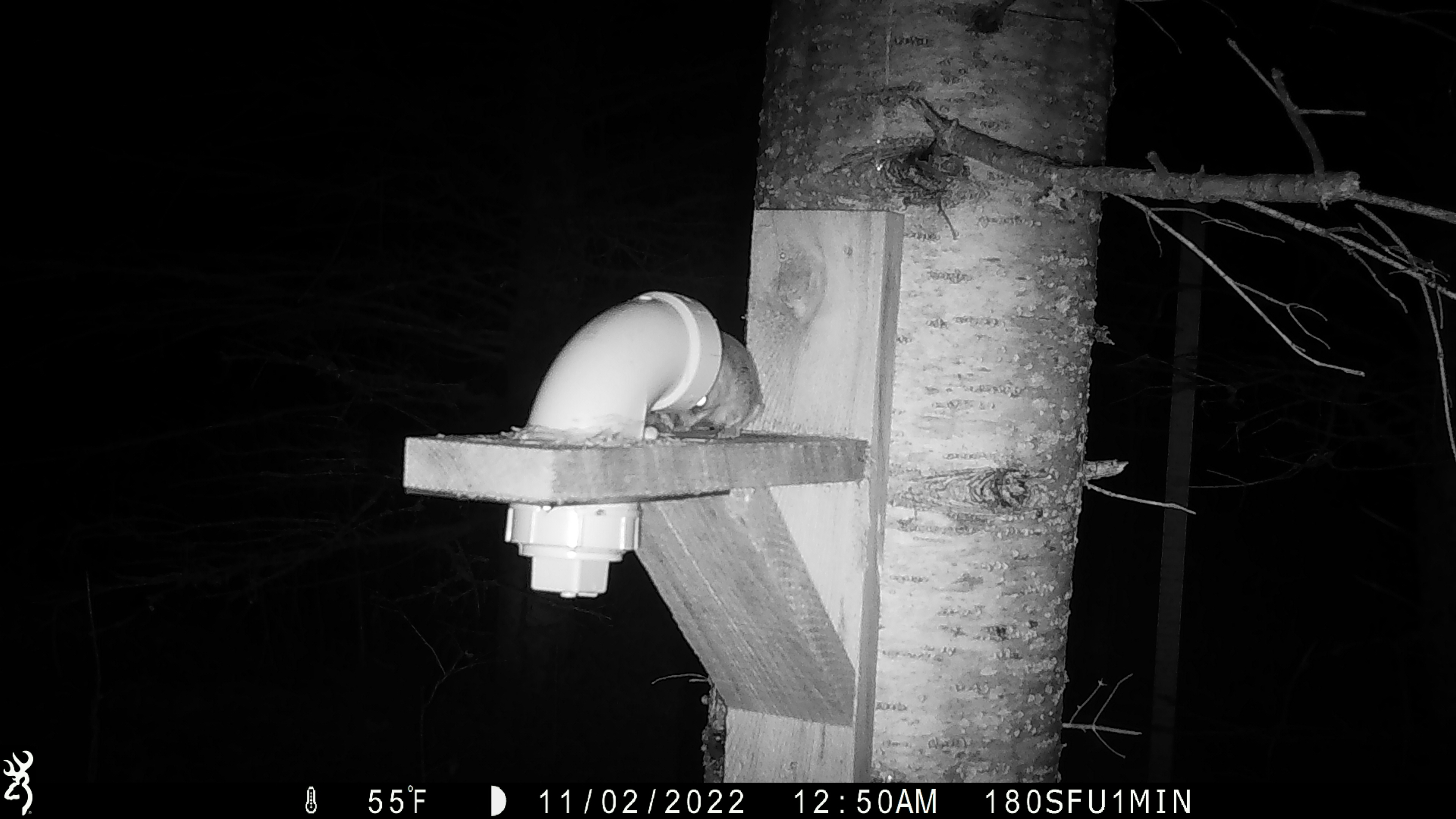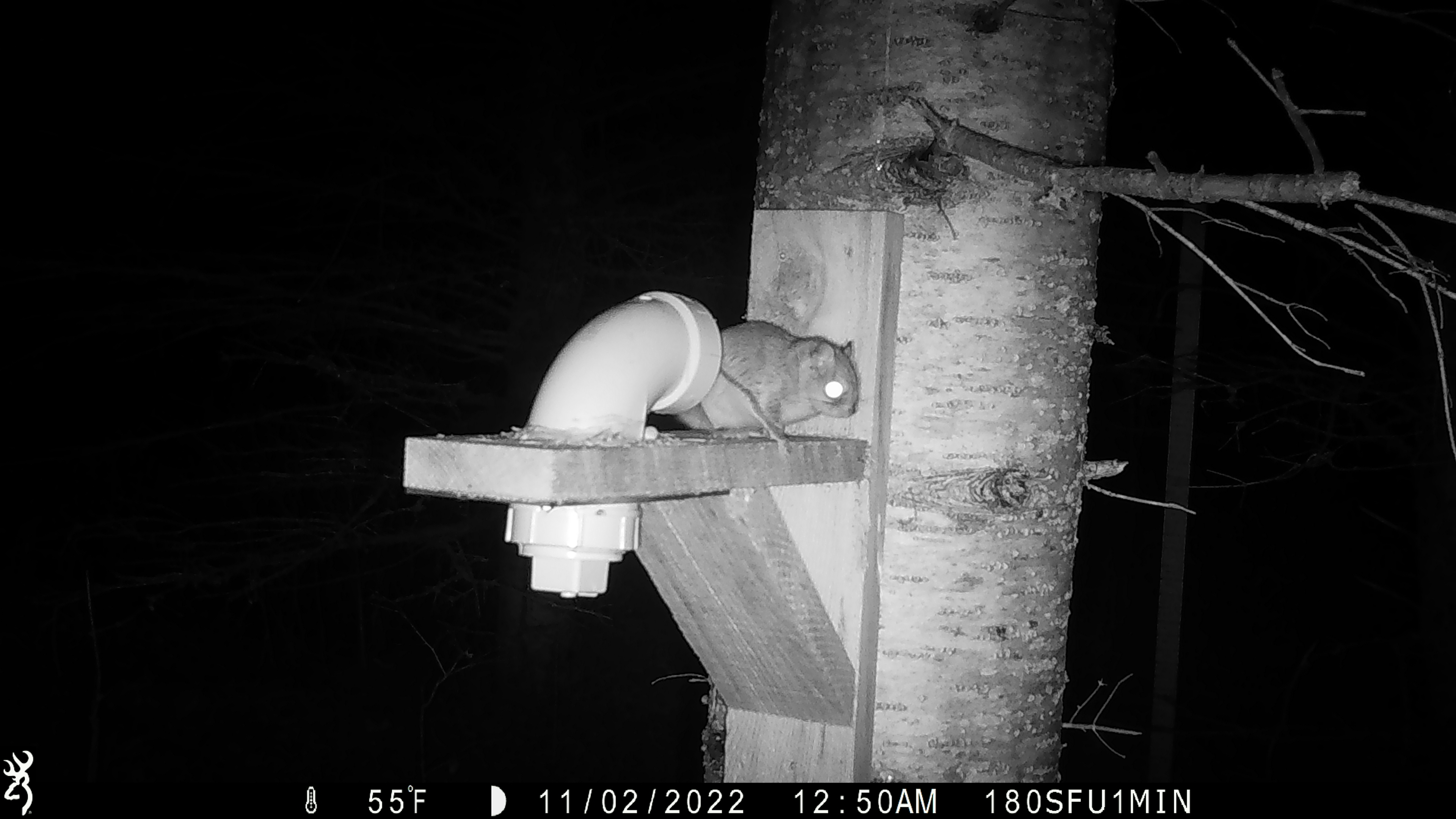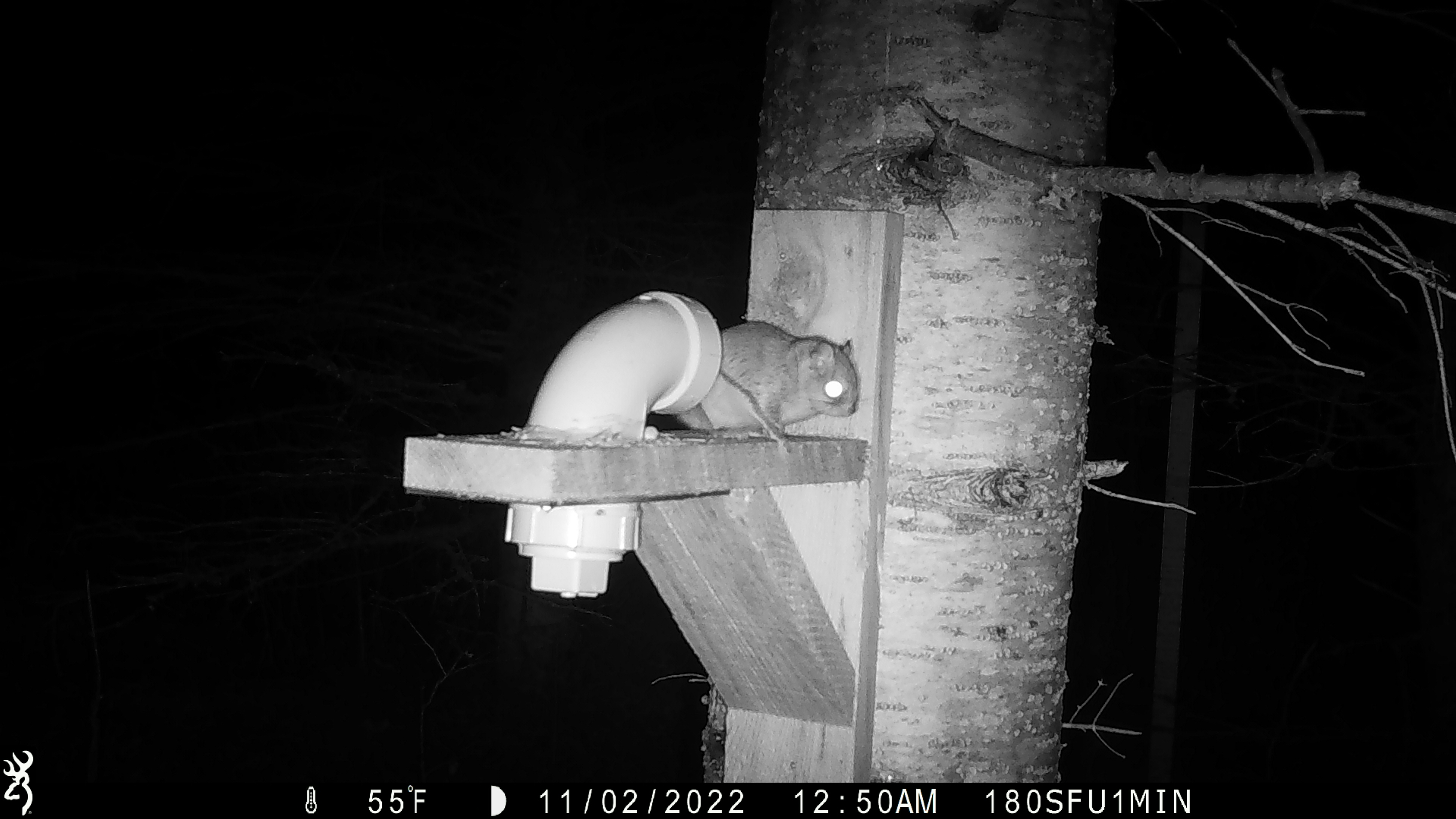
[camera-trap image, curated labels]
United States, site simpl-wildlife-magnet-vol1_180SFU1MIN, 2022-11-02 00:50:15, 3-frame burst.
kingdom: Animalia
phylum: Chordata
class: Mammalia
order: Rodentia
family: Sciuridae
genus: Glaucomys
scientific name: Glaucomys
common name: flying squirrel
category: flying squirrel sp.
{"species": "flying squirrel sp. (flying squirrel) (Glaucomys)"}